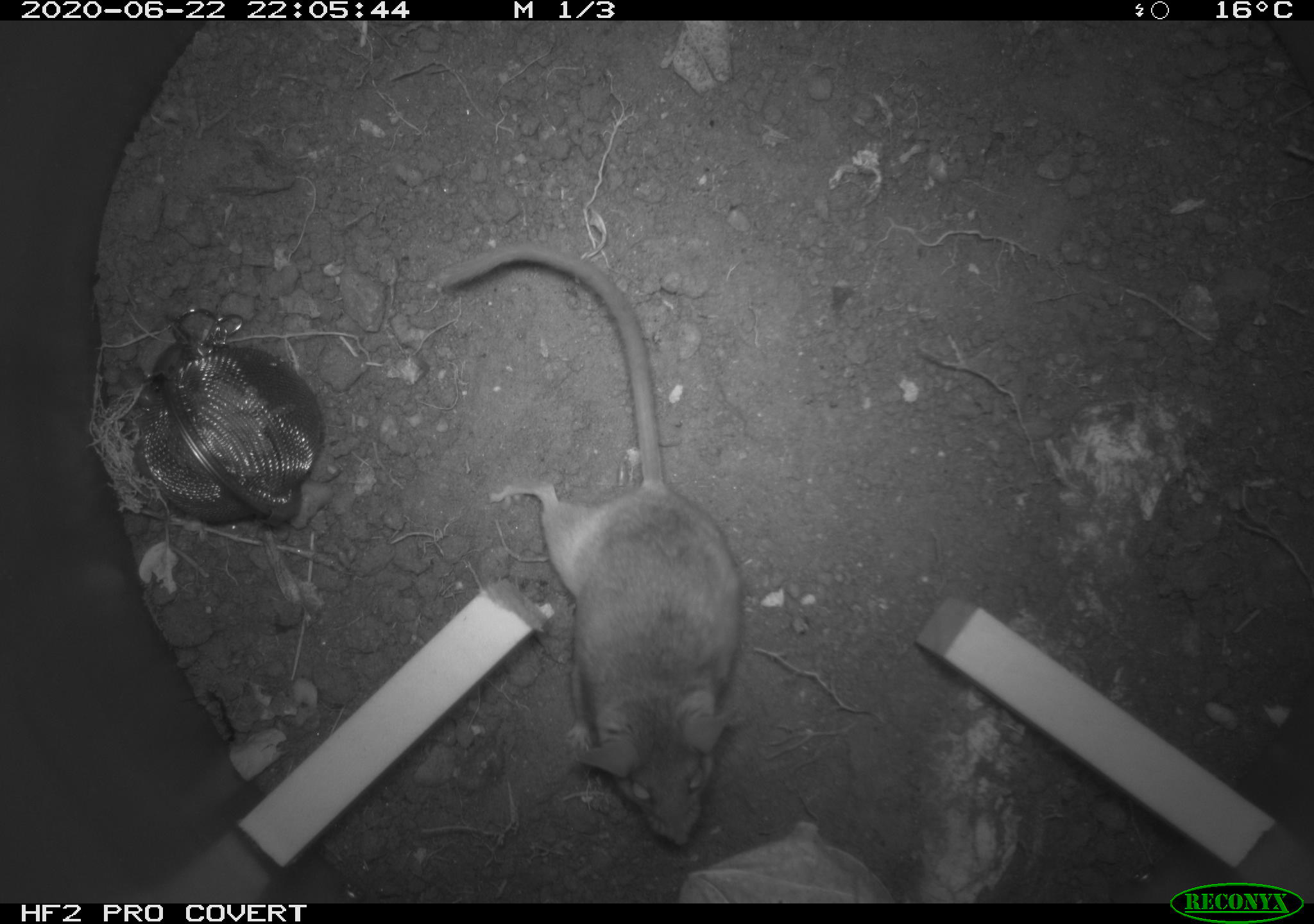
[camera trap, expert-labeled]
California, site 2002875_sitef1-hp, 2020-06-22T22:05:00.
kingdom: Animalia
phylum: Chordata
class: Mammalia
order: Rodentia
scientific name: Rodentia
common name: mouse species